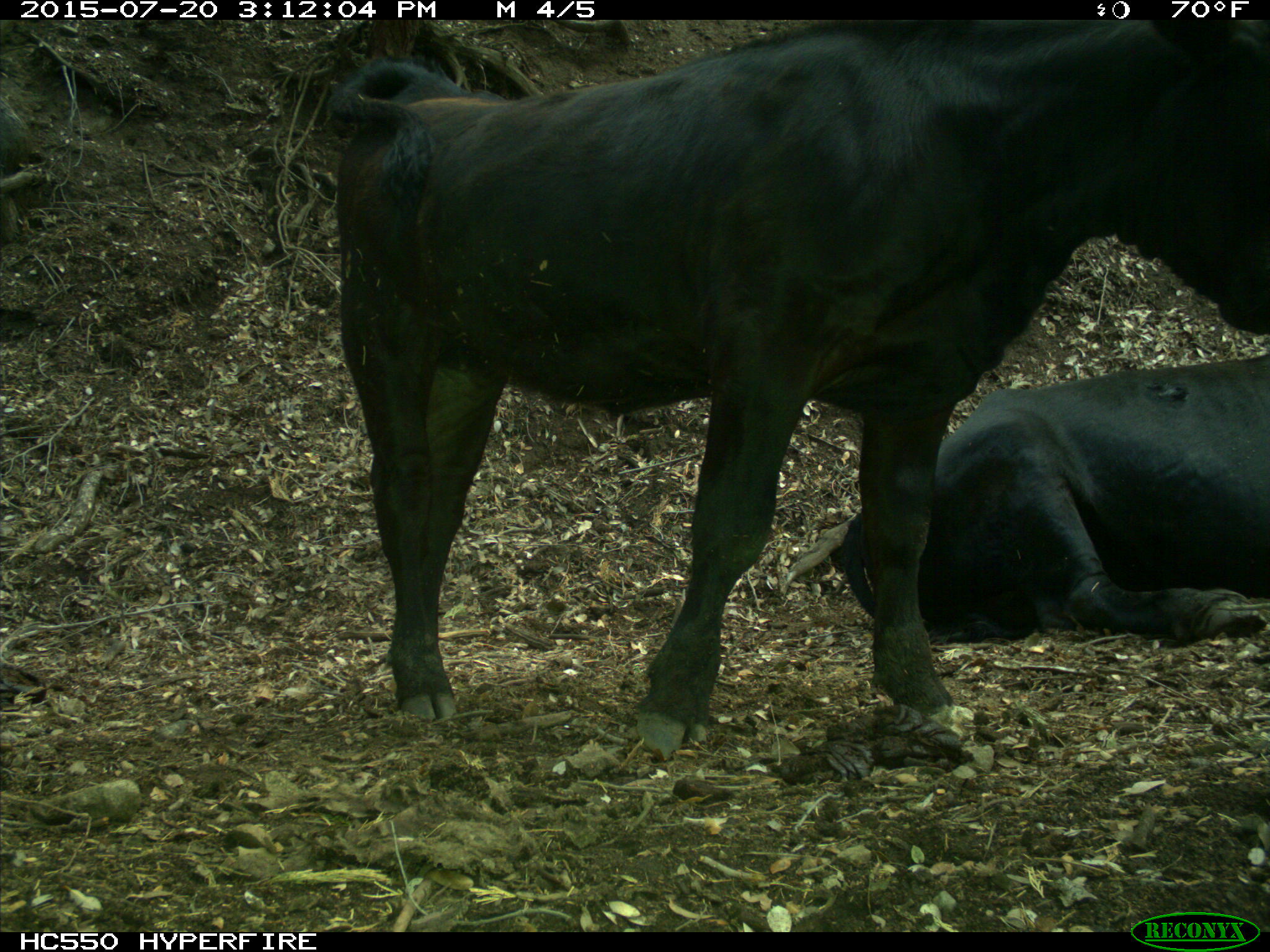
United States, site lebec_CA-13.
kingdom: Animalia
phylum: Chordata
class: Mammalia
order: Artiodactyla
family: Bovidae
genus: Bos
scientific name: Bos taurus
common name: domestic cow